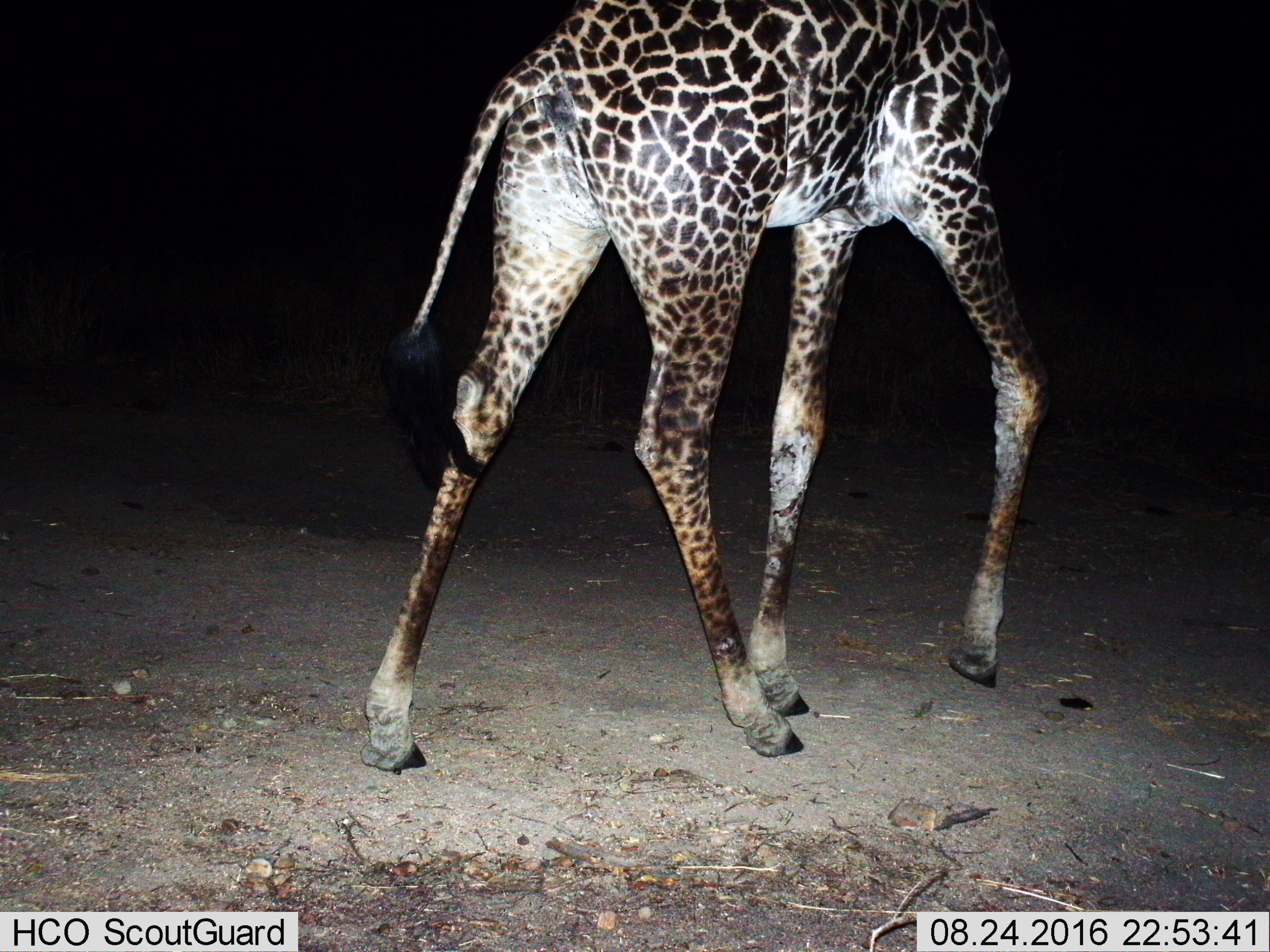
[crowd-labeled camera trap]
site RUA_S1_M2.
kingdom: Animalia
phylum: Chordata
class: Mammalia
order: Artiodactyla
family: Giraffidae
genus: Giraffa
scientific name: Giraffa camelopardalis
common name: giraffe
Giraffe (Giraffa camelopardalis), count 1. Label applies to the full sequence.